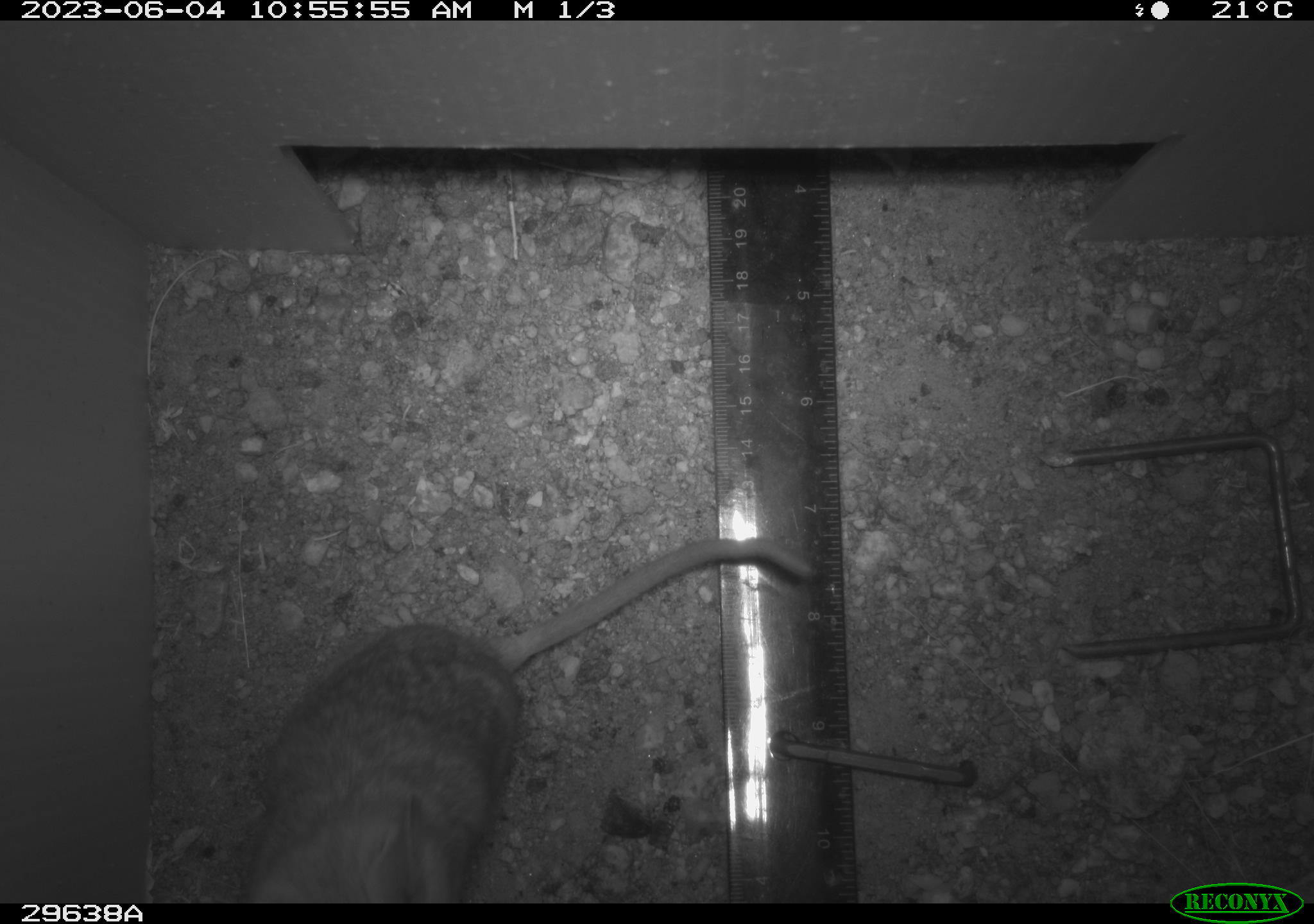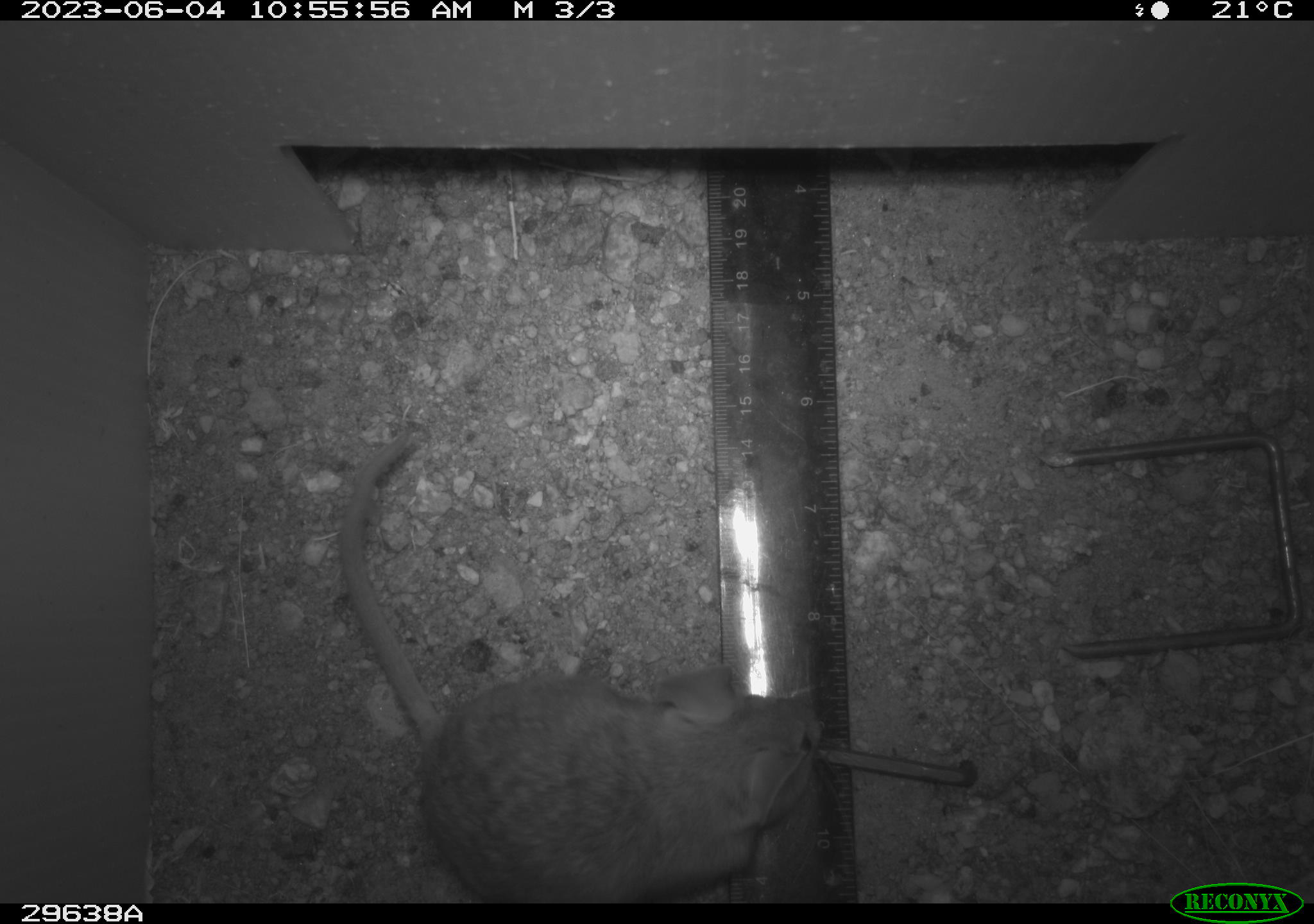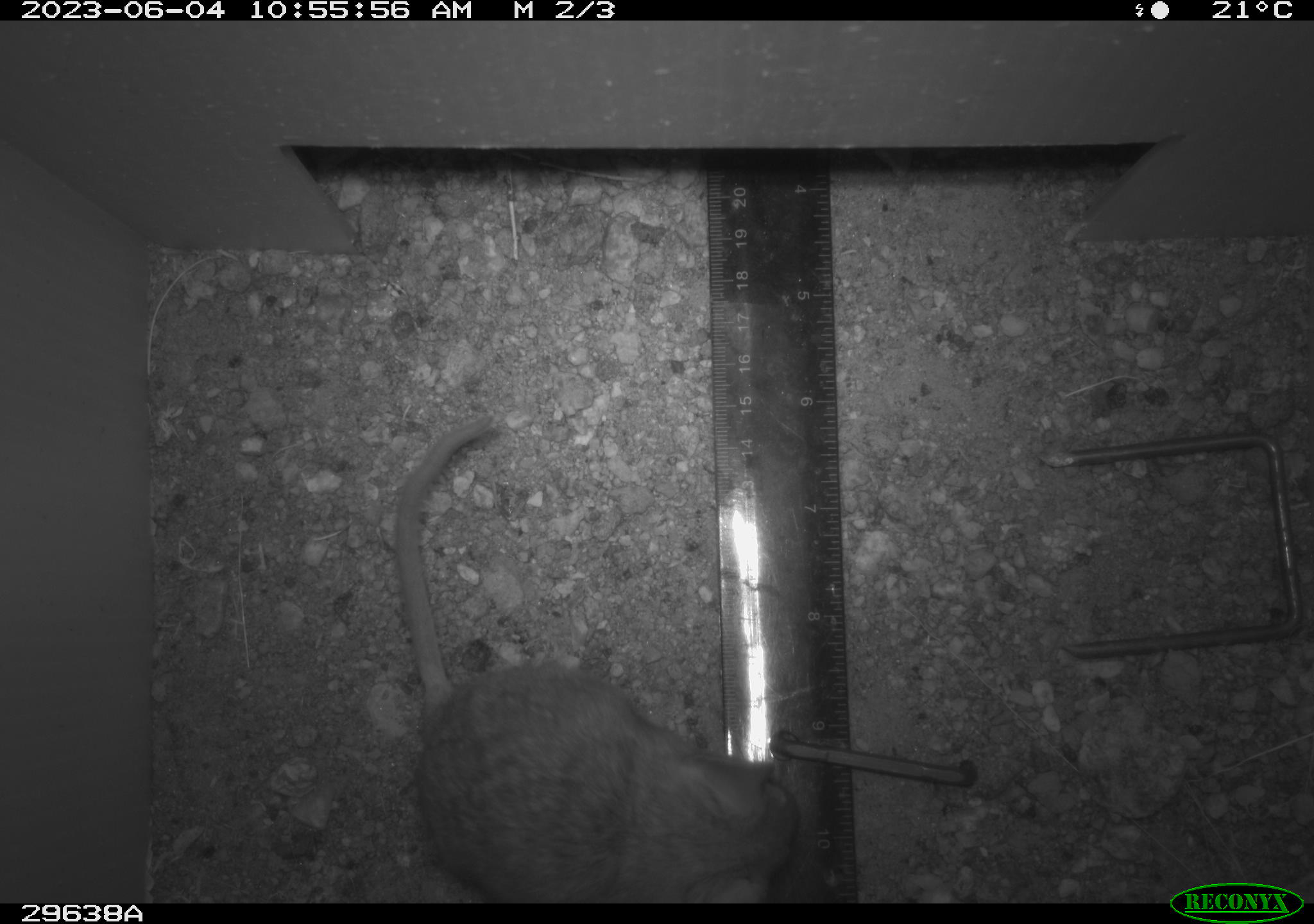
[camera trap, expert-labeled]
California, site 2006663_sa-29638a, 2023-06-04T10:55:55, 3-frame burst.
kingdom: Animalia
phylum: Chordata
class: Mammalia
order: Rodentia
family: Cricetidae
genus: Neotoma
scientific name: Neotoma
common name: pack rat or woodrat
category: neotoma species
Neotoma species (pack rat or woodrat) (Neotoma).